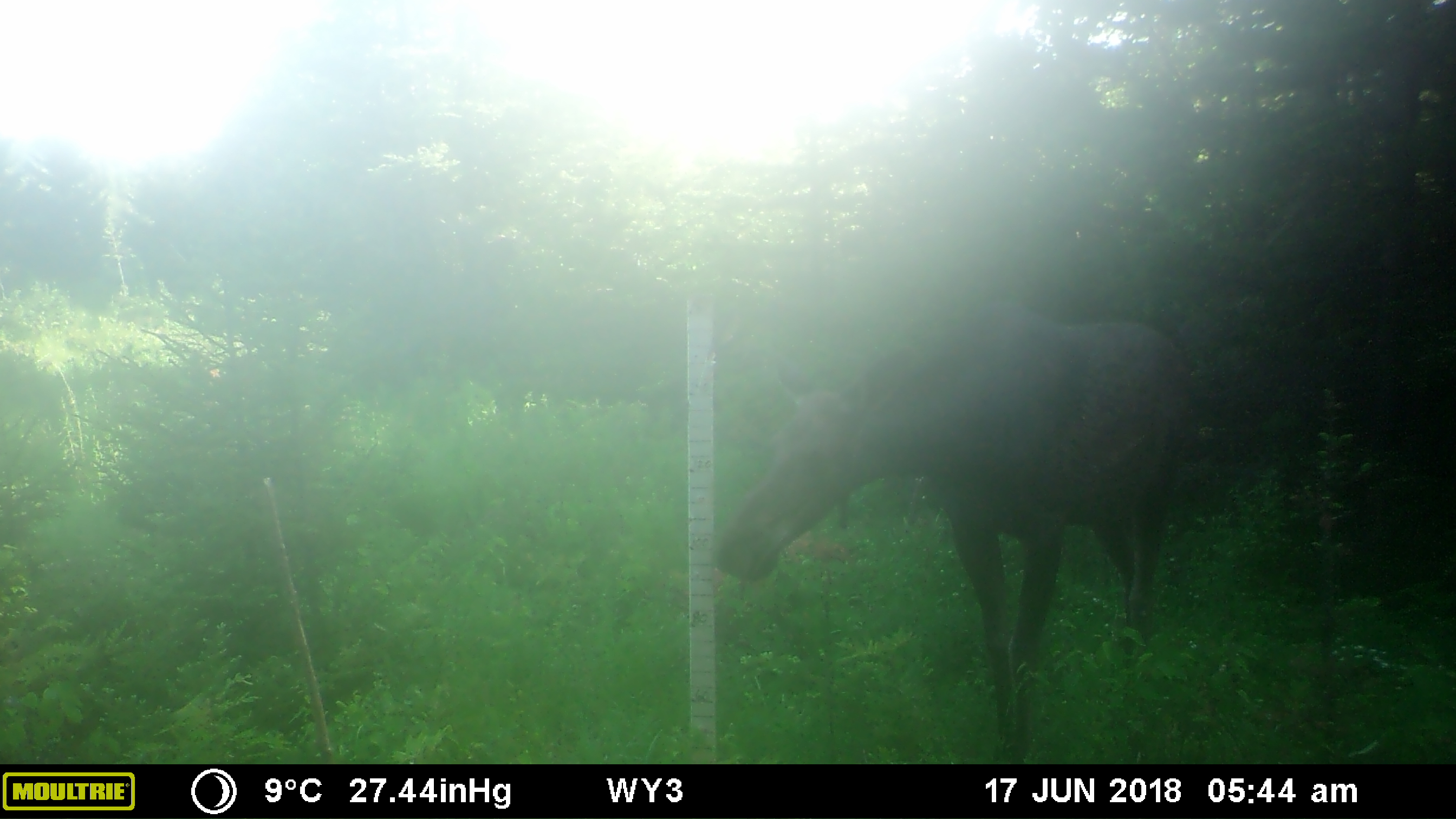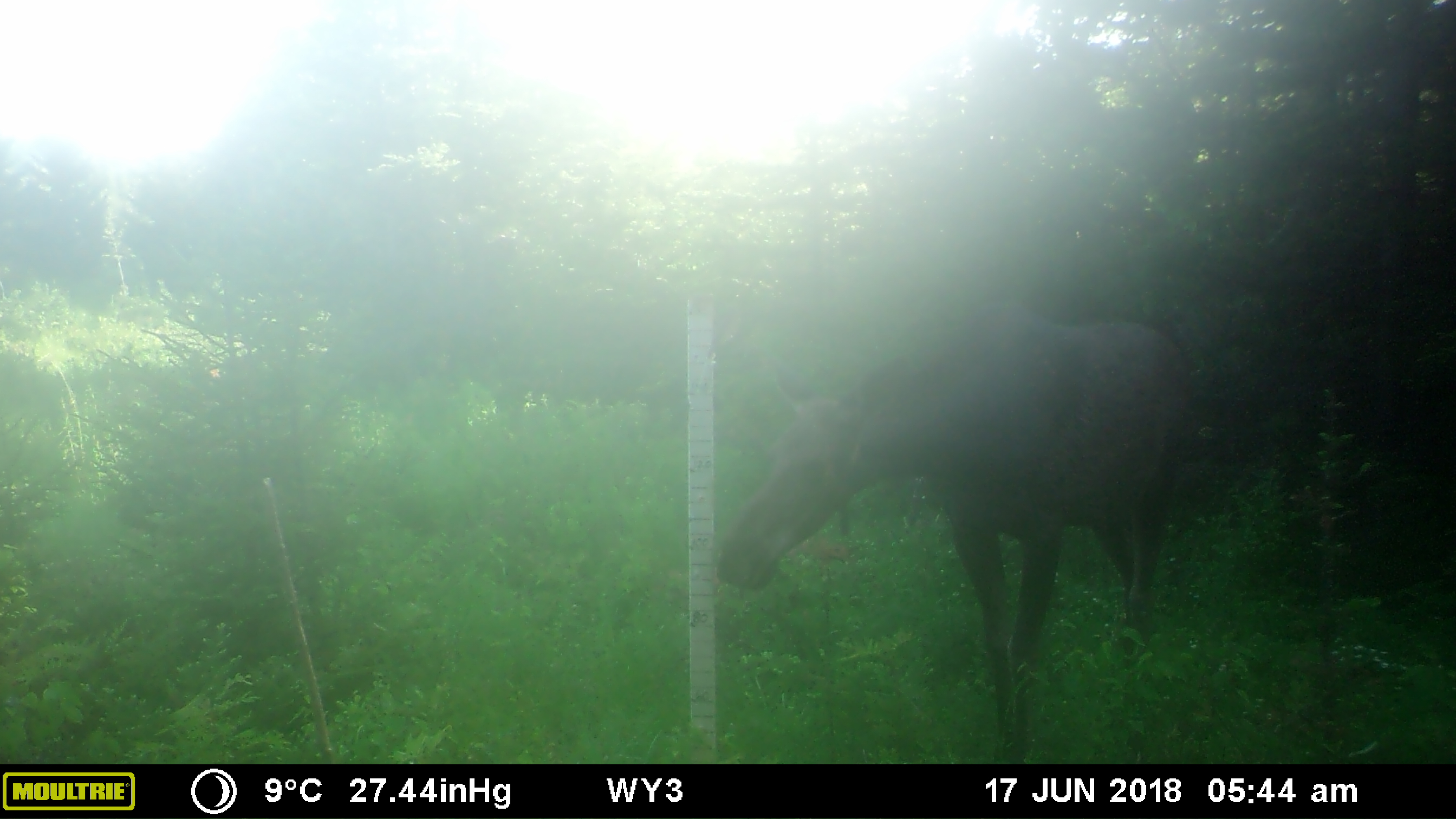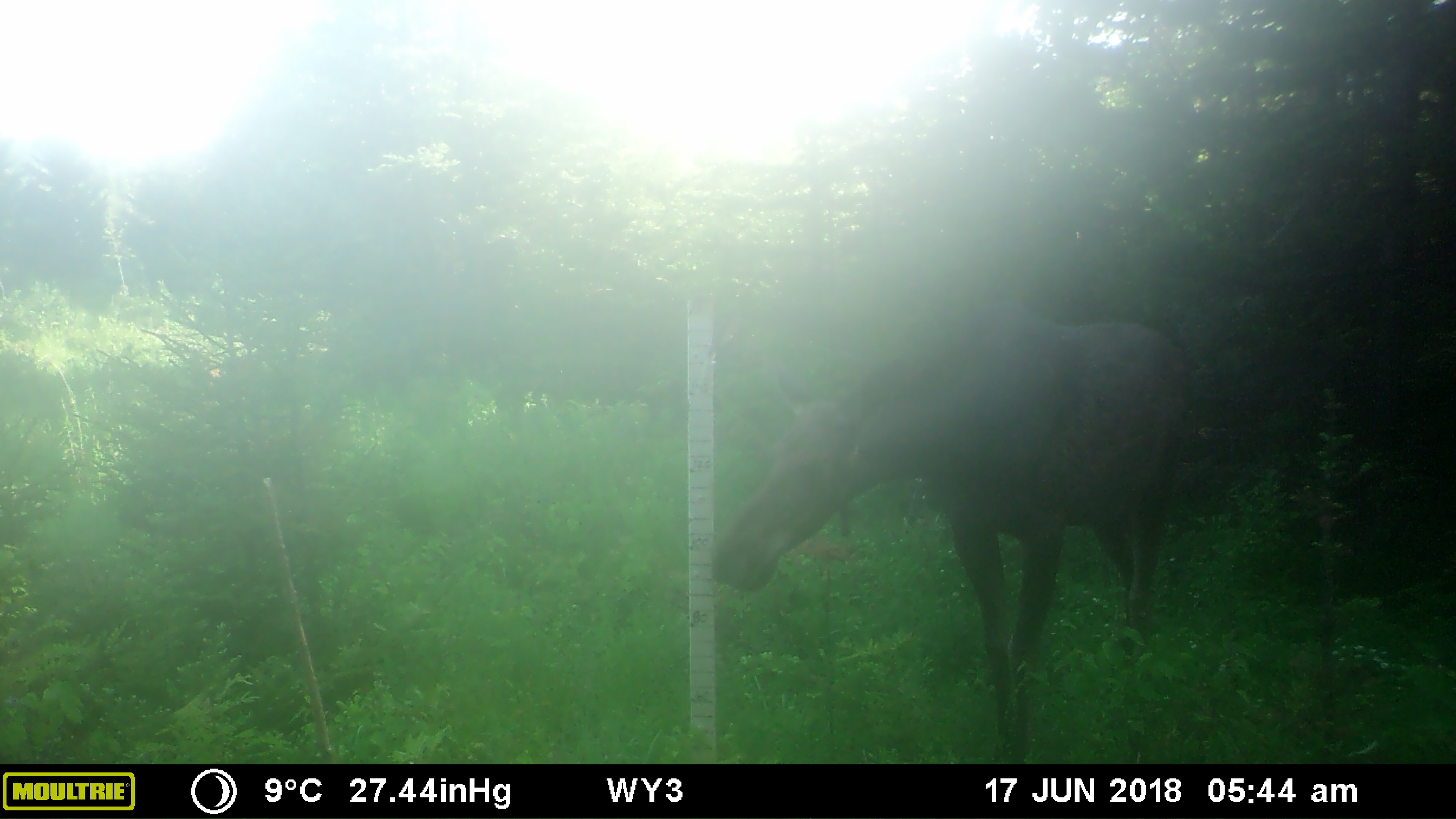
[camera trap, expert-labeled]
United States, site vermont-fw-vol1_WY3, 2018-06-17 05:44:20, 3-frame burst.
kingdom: Animalia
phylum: Chordata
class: Mammalia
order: Artiodactyla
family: Cervidae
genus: Alces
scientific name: Alces alces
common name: moose